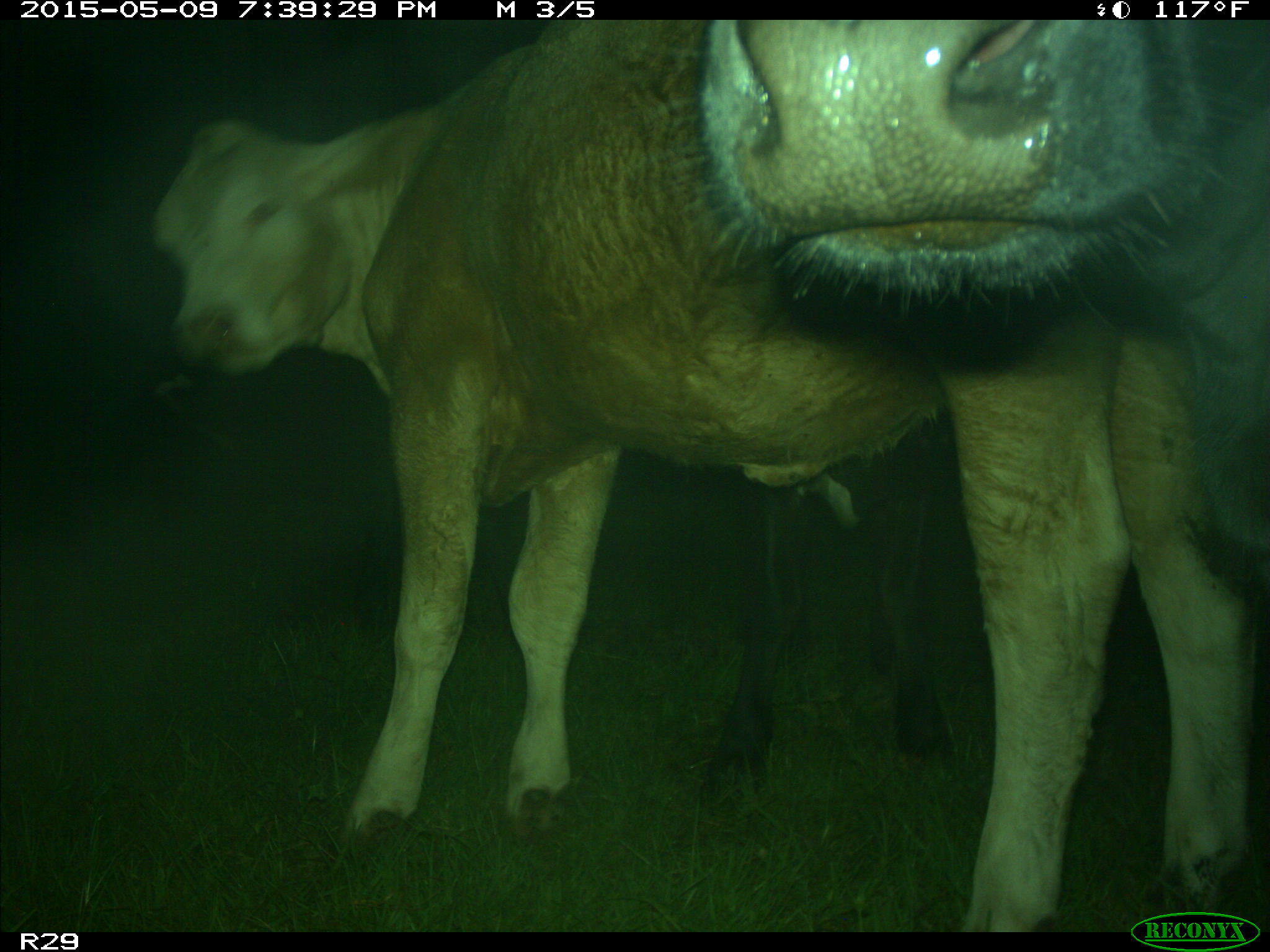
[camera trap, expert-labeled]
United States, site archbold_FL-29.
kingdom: Animalia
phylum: Chordata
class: Mammalia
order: Artiodactyla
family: Bovidae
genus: Bos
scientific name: Bos taurus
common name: domestic cow